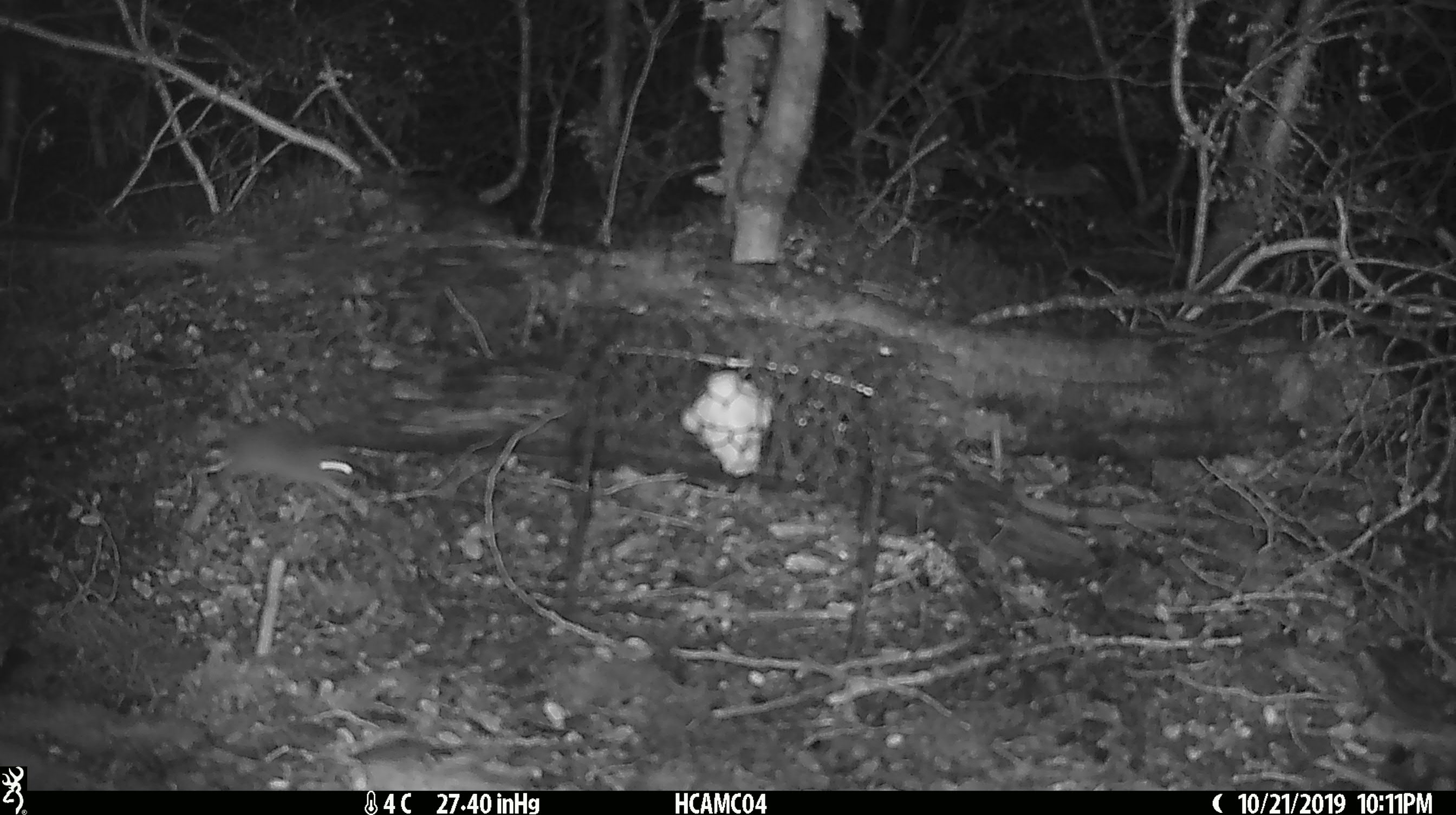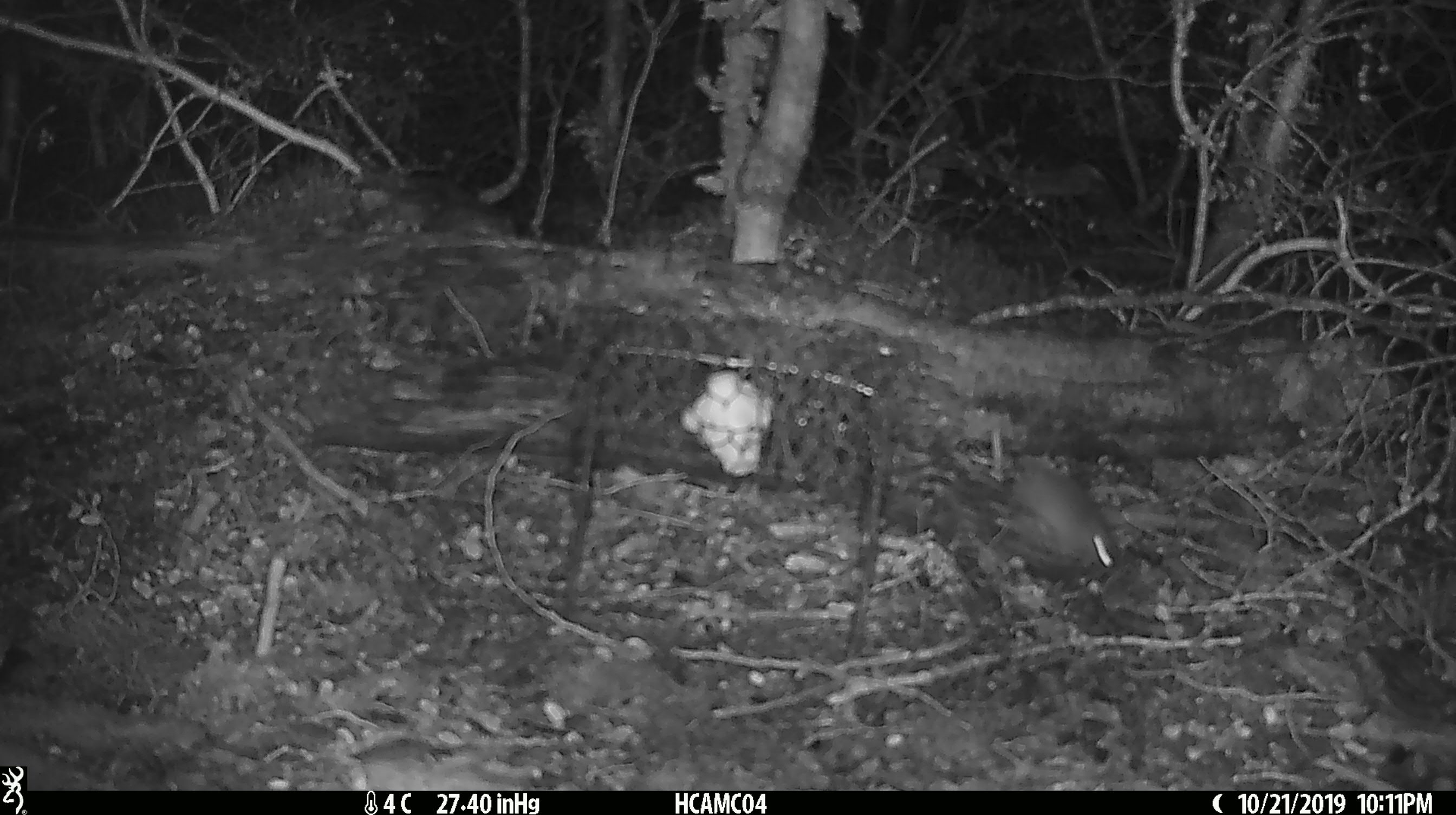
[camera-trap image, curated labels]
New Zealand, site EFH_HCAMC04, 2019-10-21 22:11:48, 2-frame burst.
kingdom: Animalia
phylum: Chordata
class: Mammalia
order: Rodentia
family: Muridae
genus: Mus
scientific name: Mus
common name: mouse